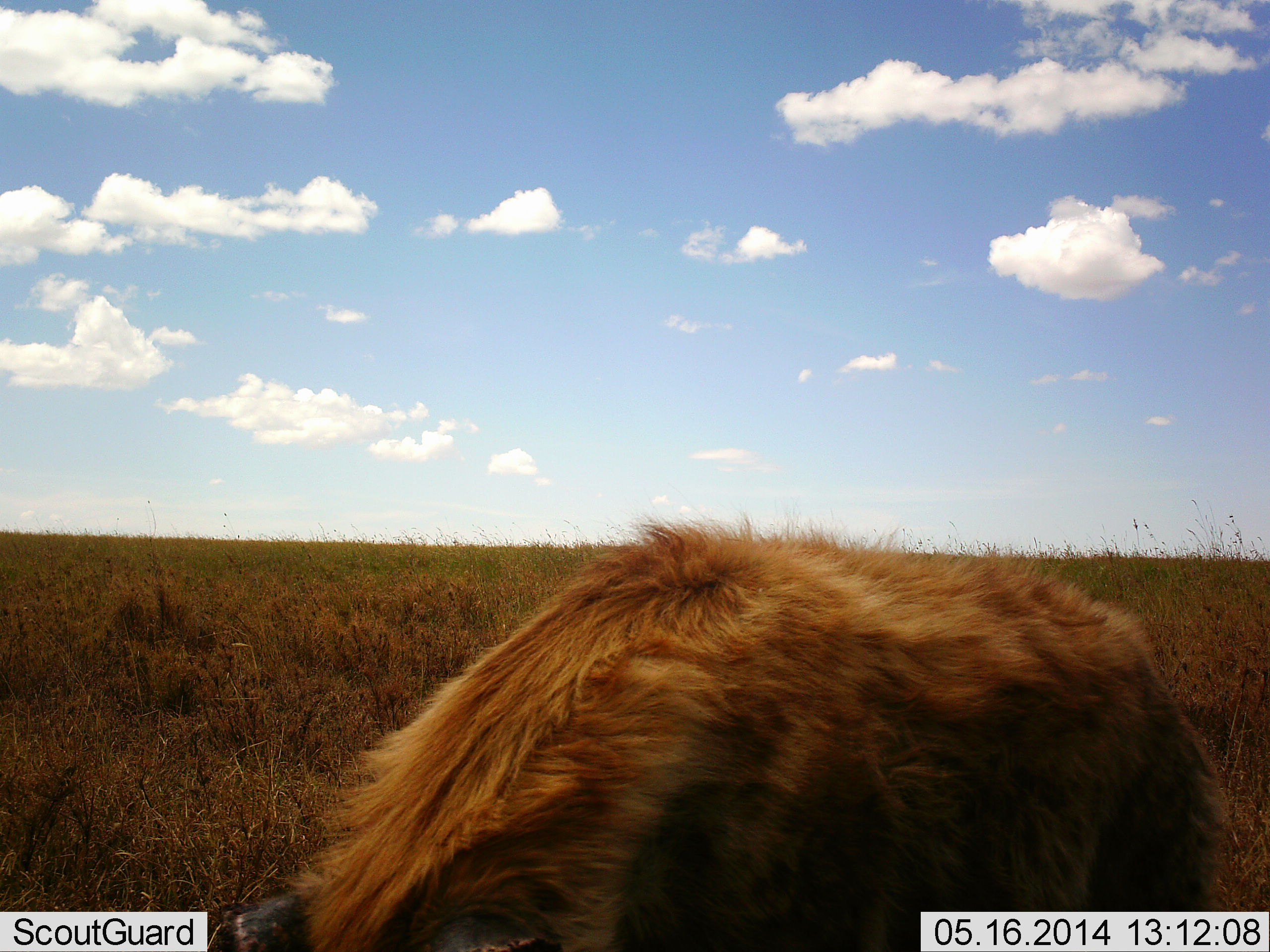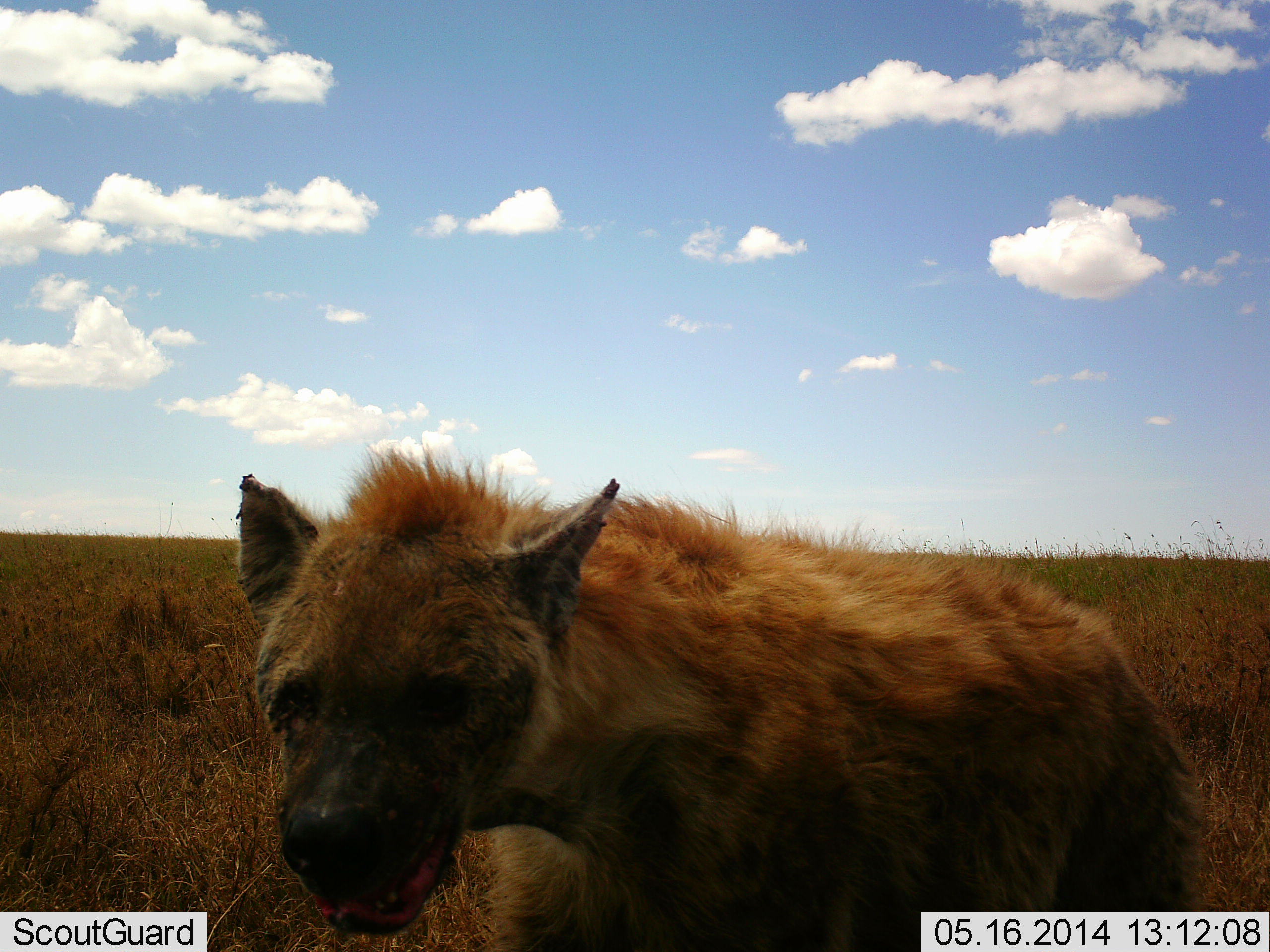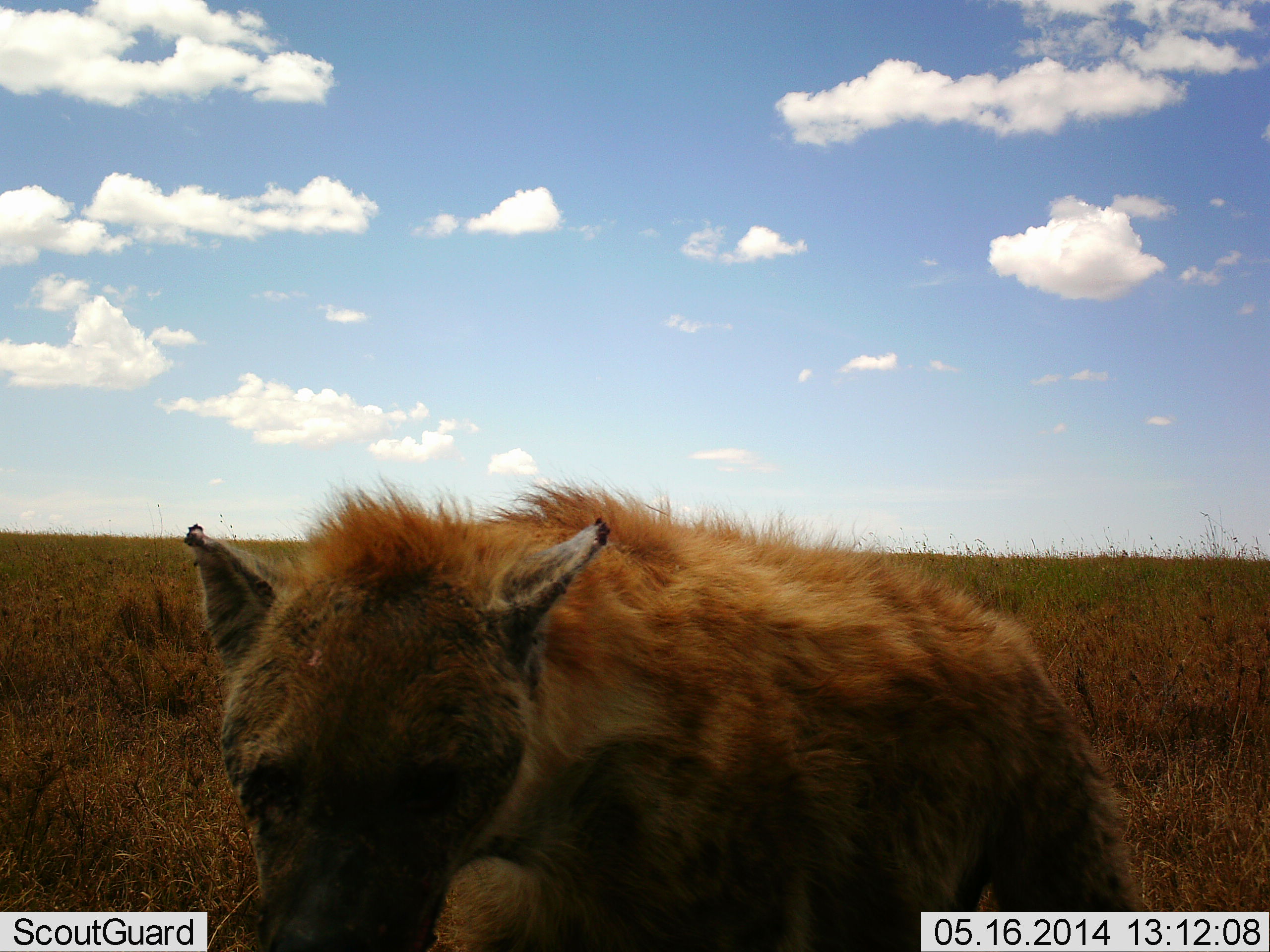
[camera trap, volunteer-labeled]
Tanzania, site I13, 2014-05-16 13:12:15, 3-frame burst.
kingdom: Animalia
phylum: Chordata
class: Mammalia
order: Carnivora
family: Hyaenidae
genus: Crocuta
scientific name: Crocuta crocuta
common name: spotted hyena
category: hyenaspotted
Hyenaspotted (spotted hyena) (Crocuta crocuta), count 1. Behavior (volunteer vote fractions): standing 80%, resting 0%, moving 10%, interacting 10%. Young present (vote fraction): 0%. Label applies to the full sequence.